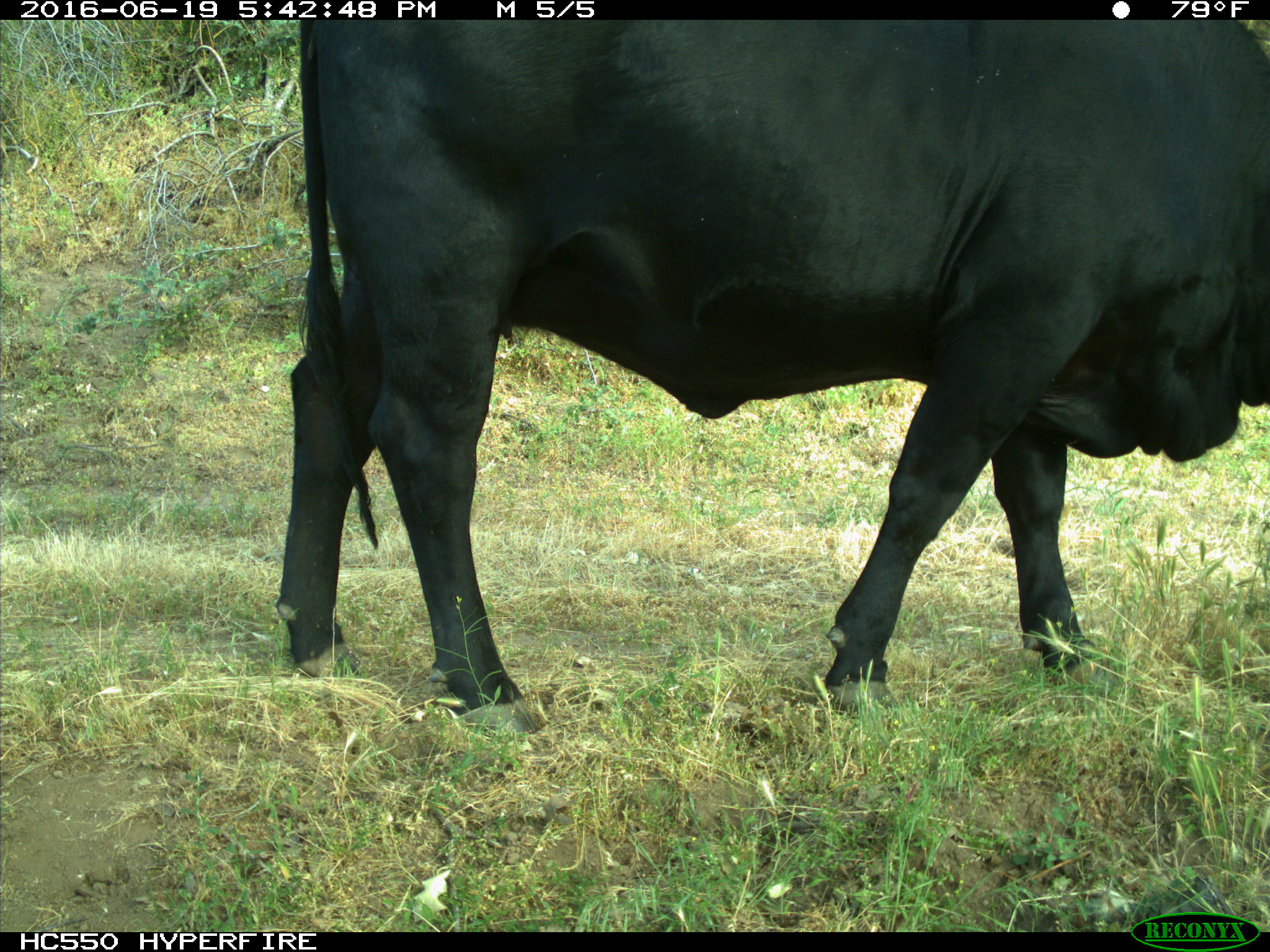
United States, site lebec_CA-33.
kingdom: Animalia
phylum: Chordata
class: Mammalia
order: Artiodactyla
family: Bovidae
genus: Bos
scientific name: Bos taurus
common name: domestic cow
Bos taurus (domestic cow).